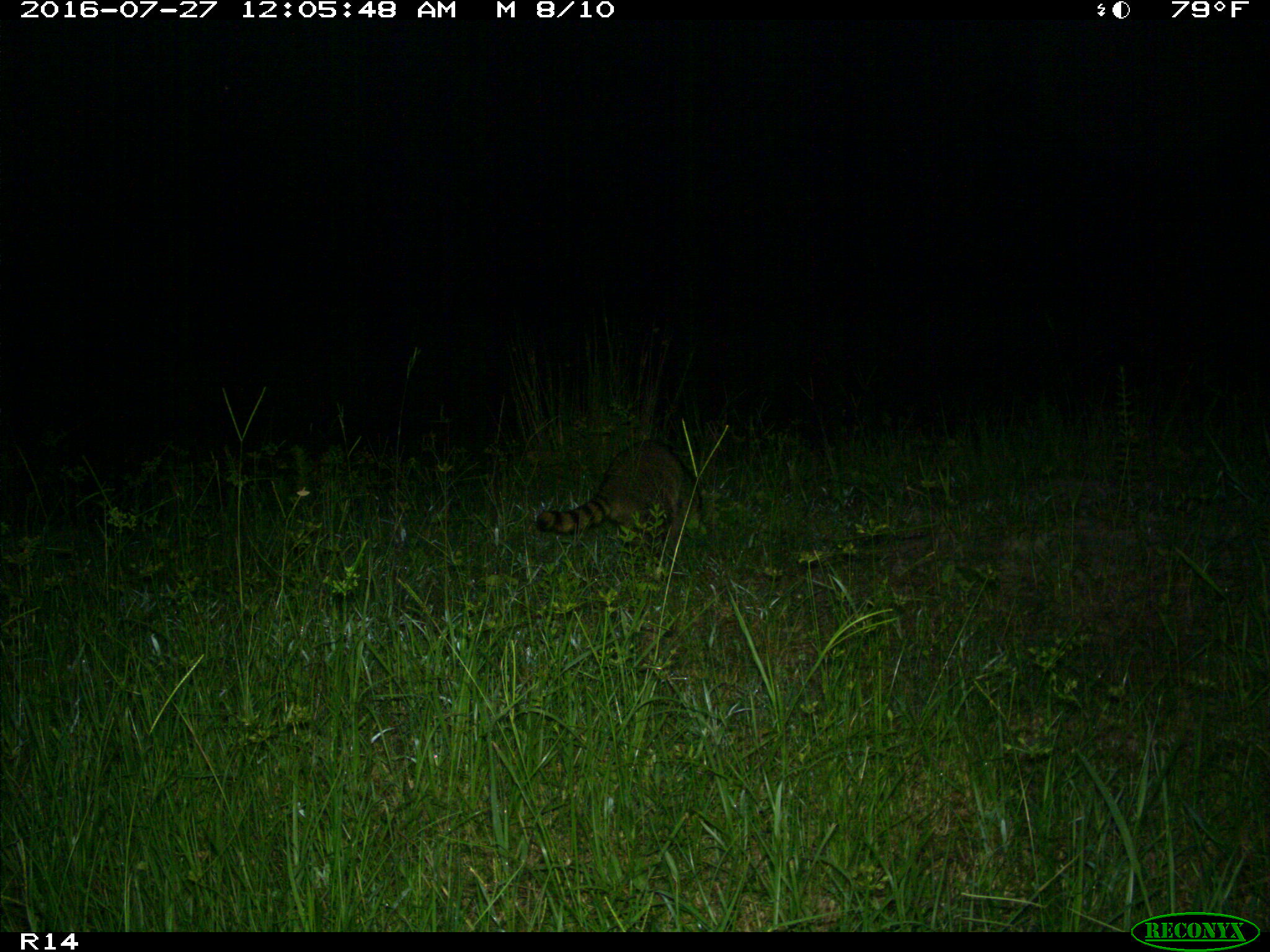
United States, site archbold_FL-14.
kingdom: Animalia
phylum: Chordata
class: Mammalia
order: Carnivora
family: Procyonidae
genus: Procyon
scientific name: Procyon lotor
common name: common raccoon